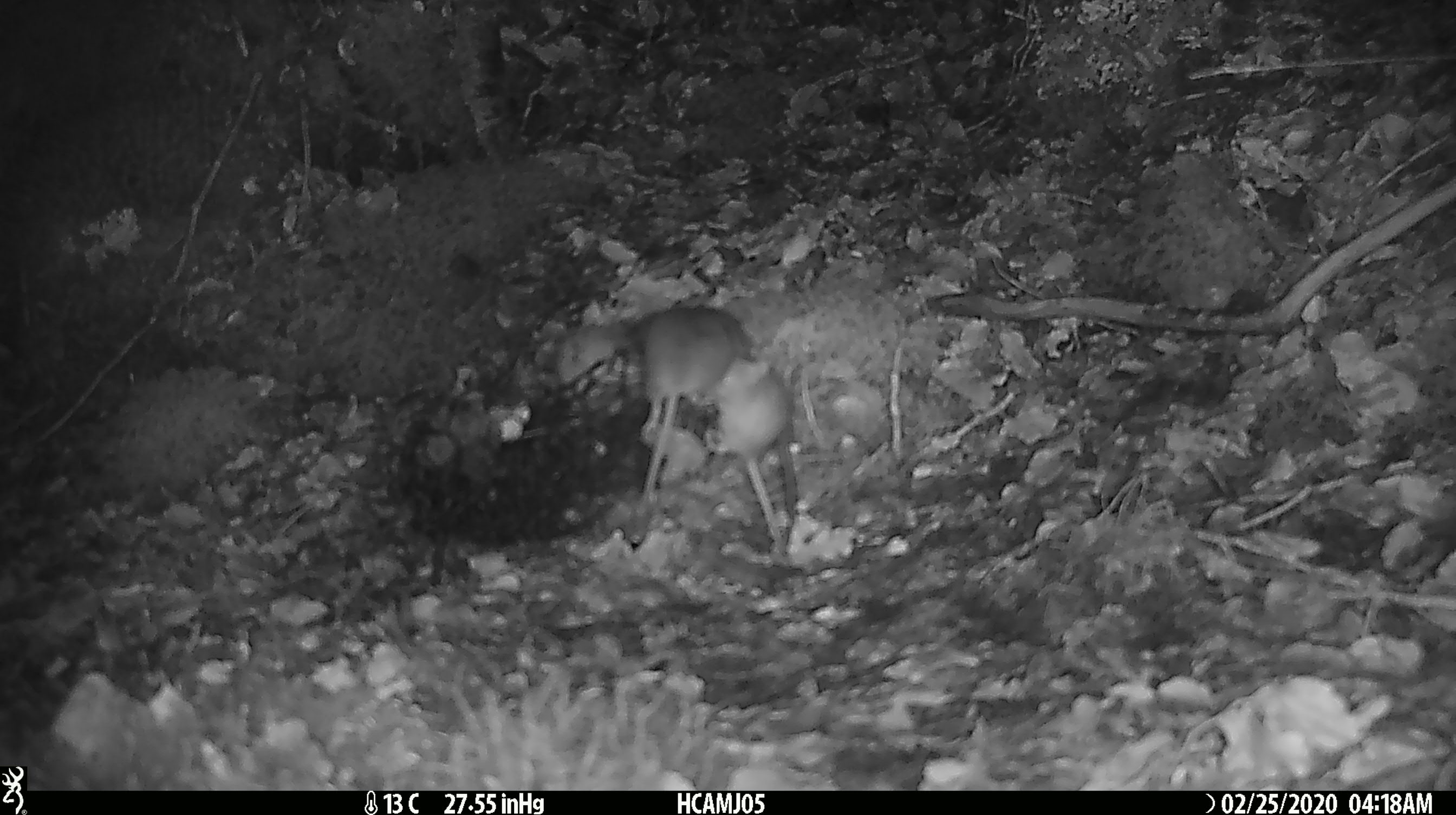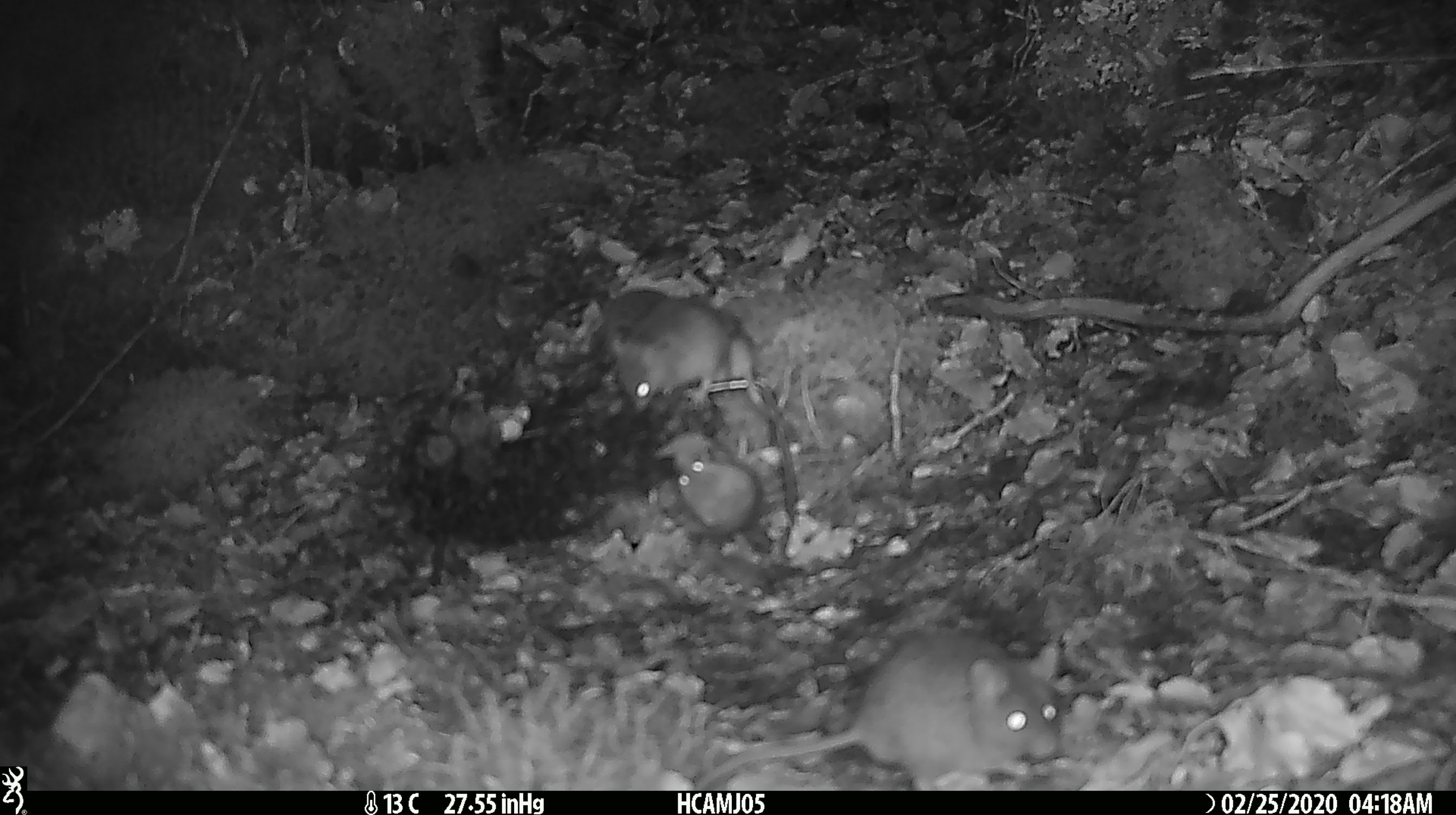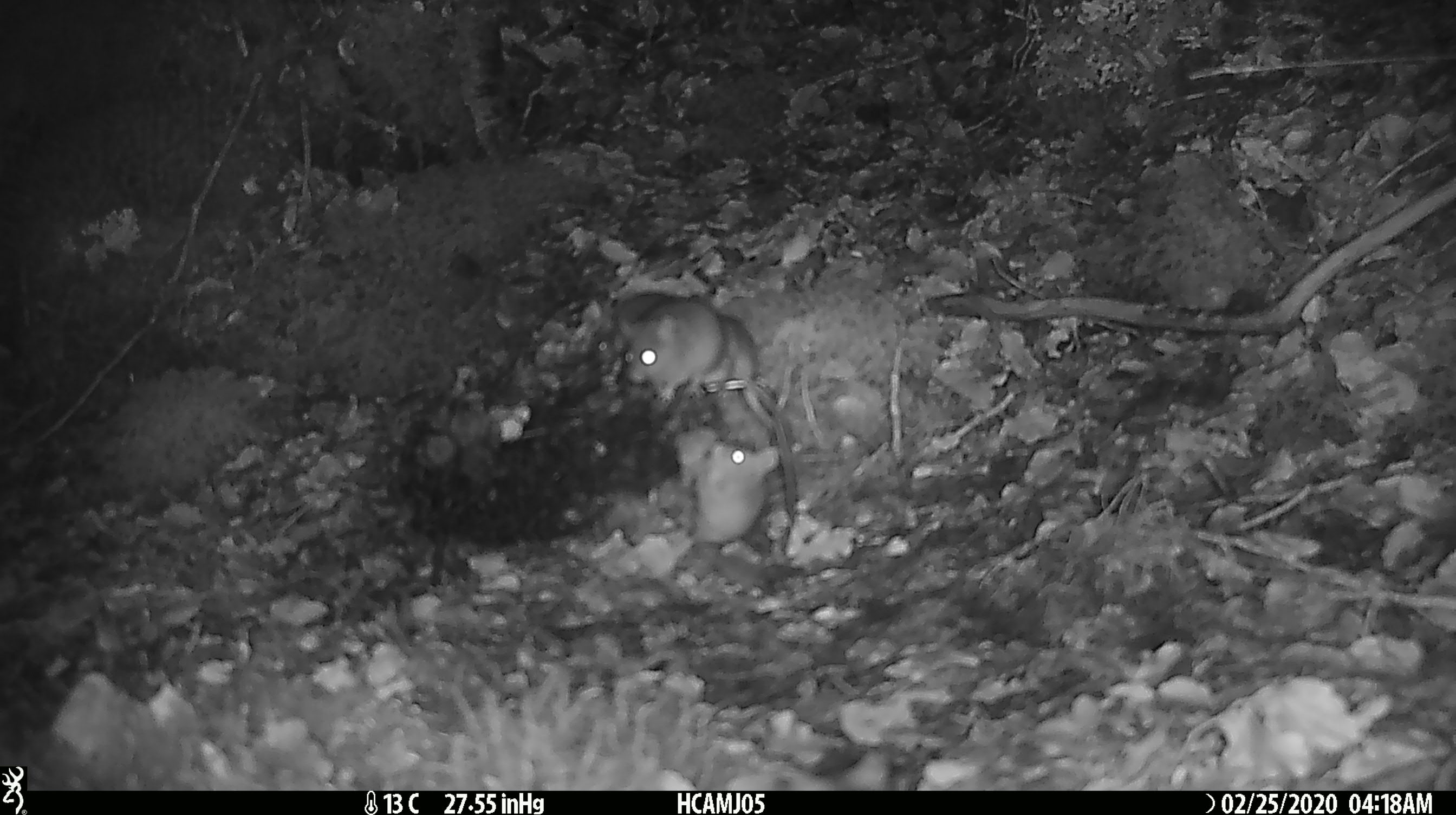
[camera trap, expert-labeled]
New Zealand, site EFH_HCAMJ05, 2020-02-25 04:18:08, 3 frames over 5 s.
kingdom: Animalia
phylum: Chordata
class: Mammalia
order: Rodentia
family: Muridae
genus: Mus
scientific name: Mus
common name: mouse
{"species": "mouse (Mus)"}